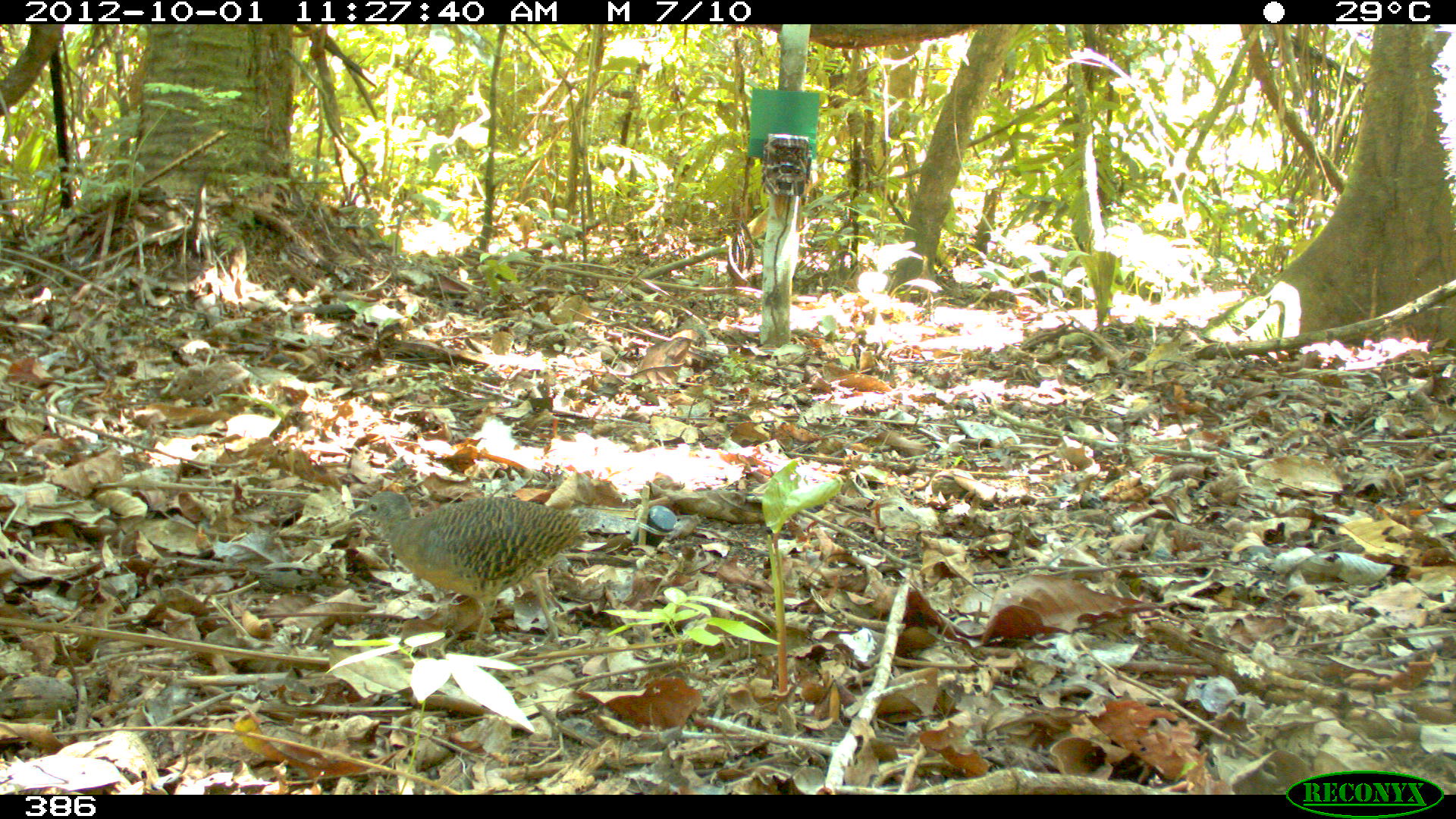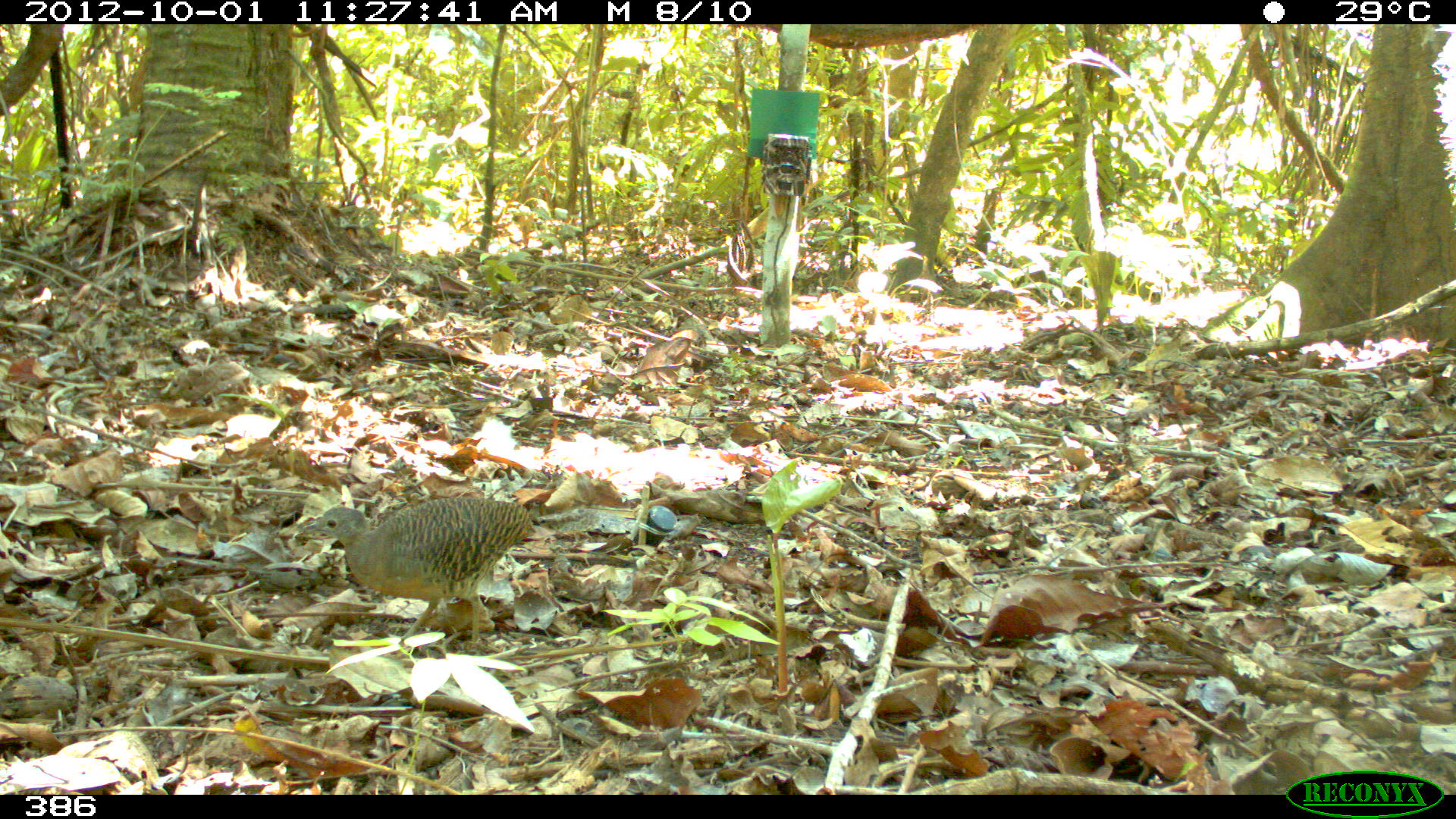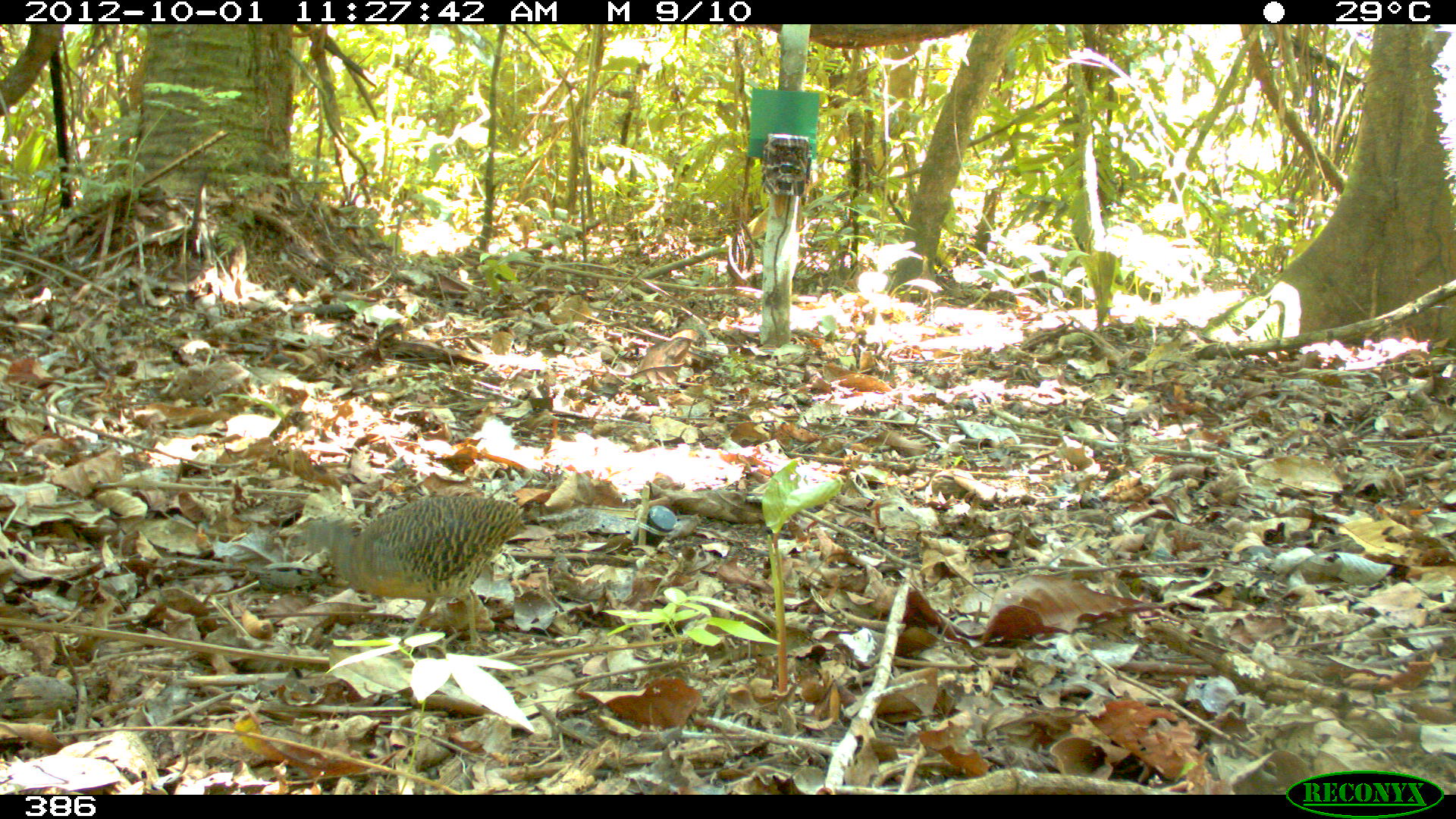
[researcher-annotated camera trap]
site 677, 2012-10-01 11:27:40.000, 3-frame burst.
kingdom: Animalia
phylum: Chordata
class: Aves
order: Galliformes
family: Phasianidae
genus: Alectoris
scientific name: Alectoris rufa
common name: red-legged partridge